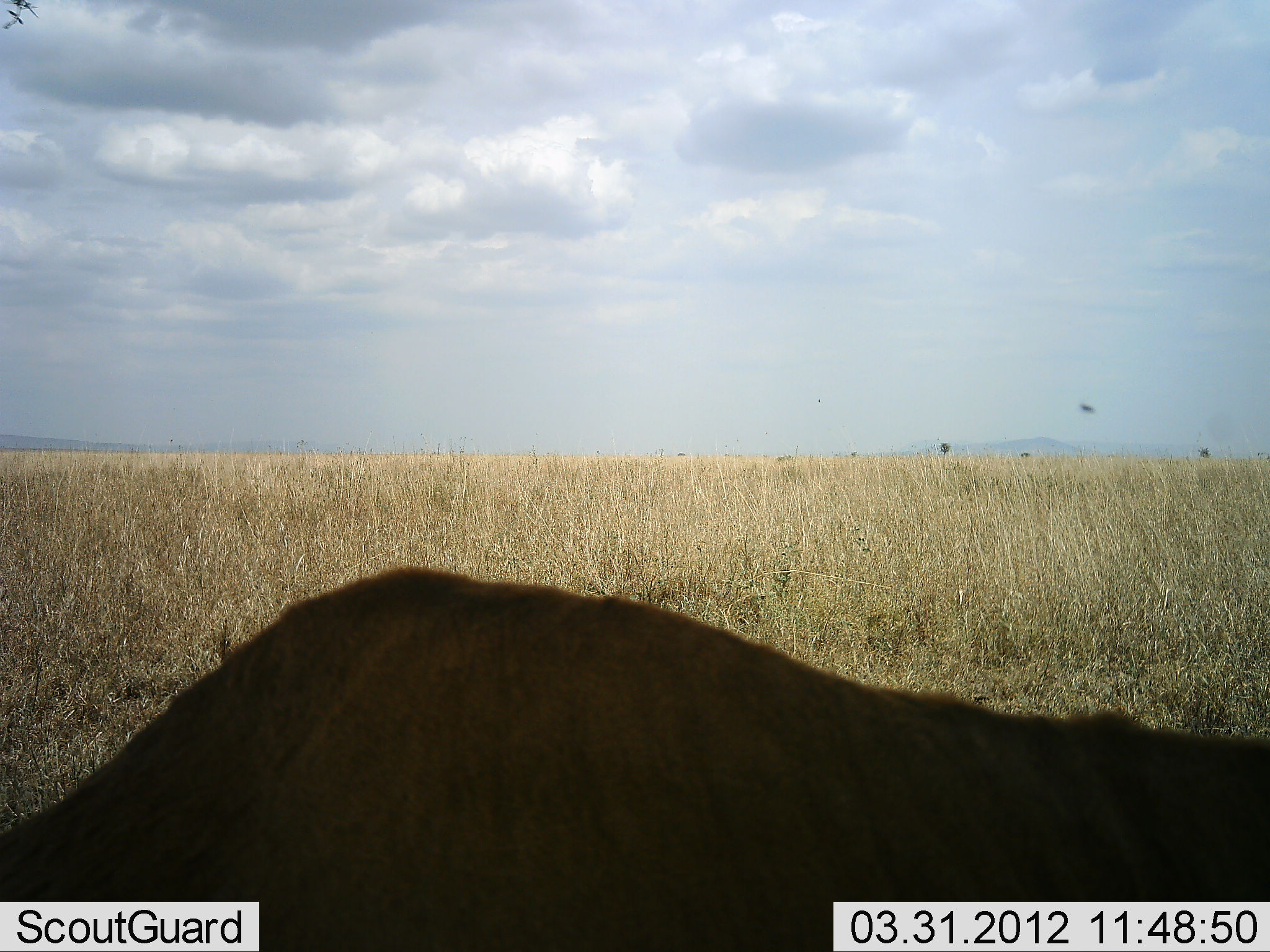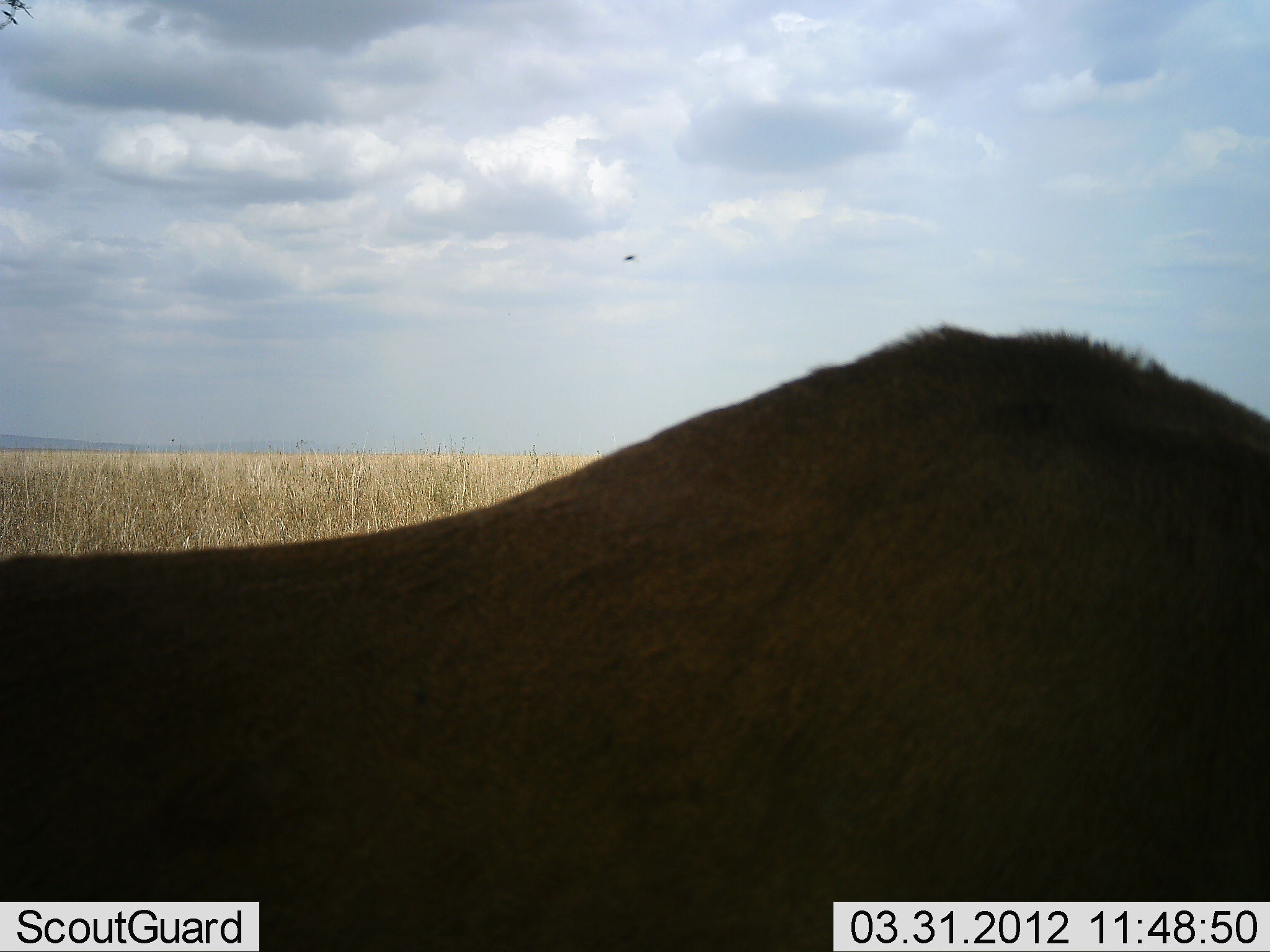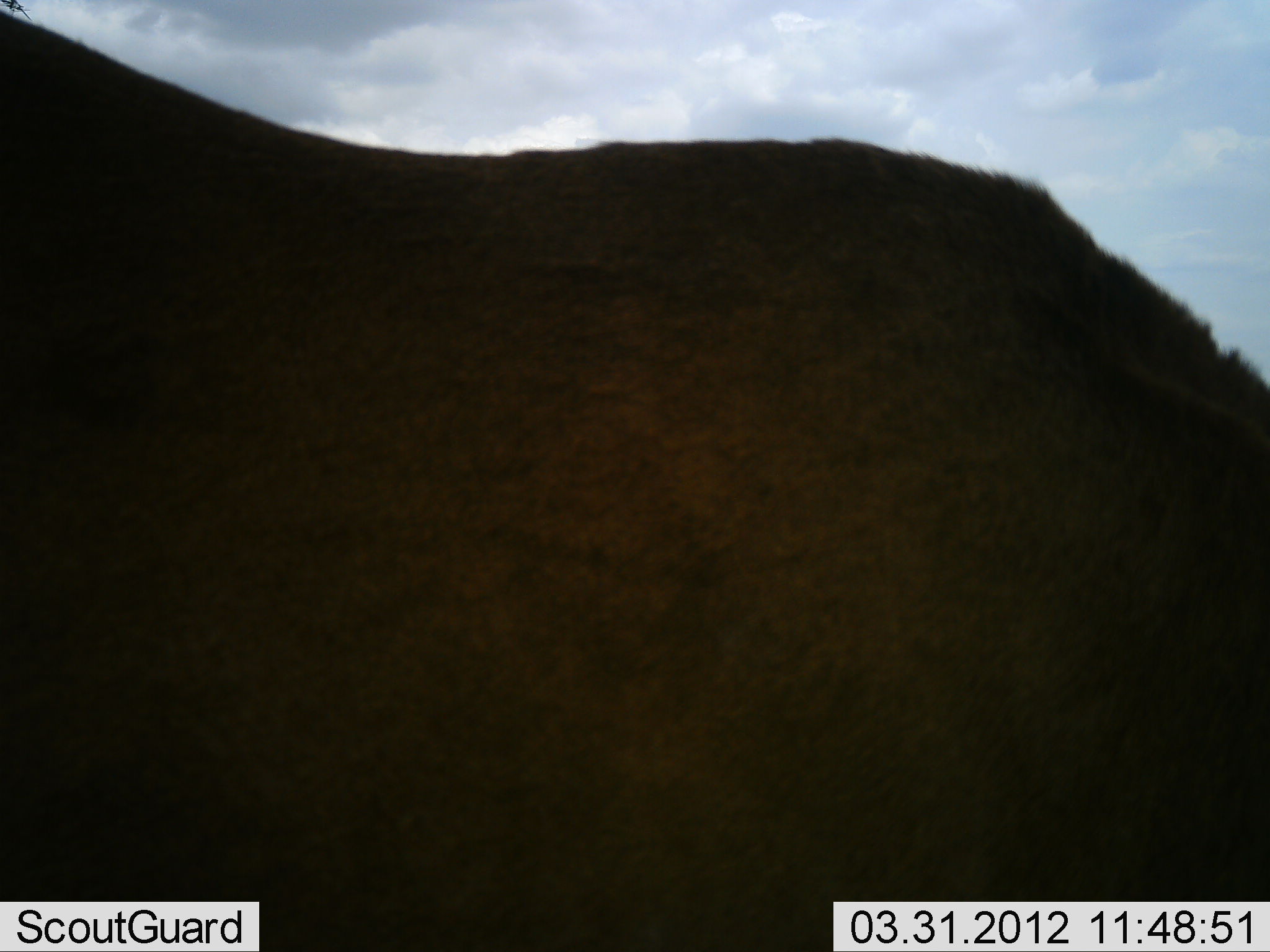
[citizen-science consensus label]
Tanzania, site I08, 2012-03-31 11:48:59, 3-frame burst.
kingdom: Animalia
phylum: Chordata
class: Mammalia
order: Artiodactyla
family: Bovidae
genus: Alcelaphus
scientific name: Alcelaphus buselaphus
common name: hartebeest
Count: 1.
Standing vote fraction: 50%.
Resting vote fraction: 12%.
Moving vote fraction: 50%.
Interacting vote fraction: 0%.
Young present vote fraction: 0%.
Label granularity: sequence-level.